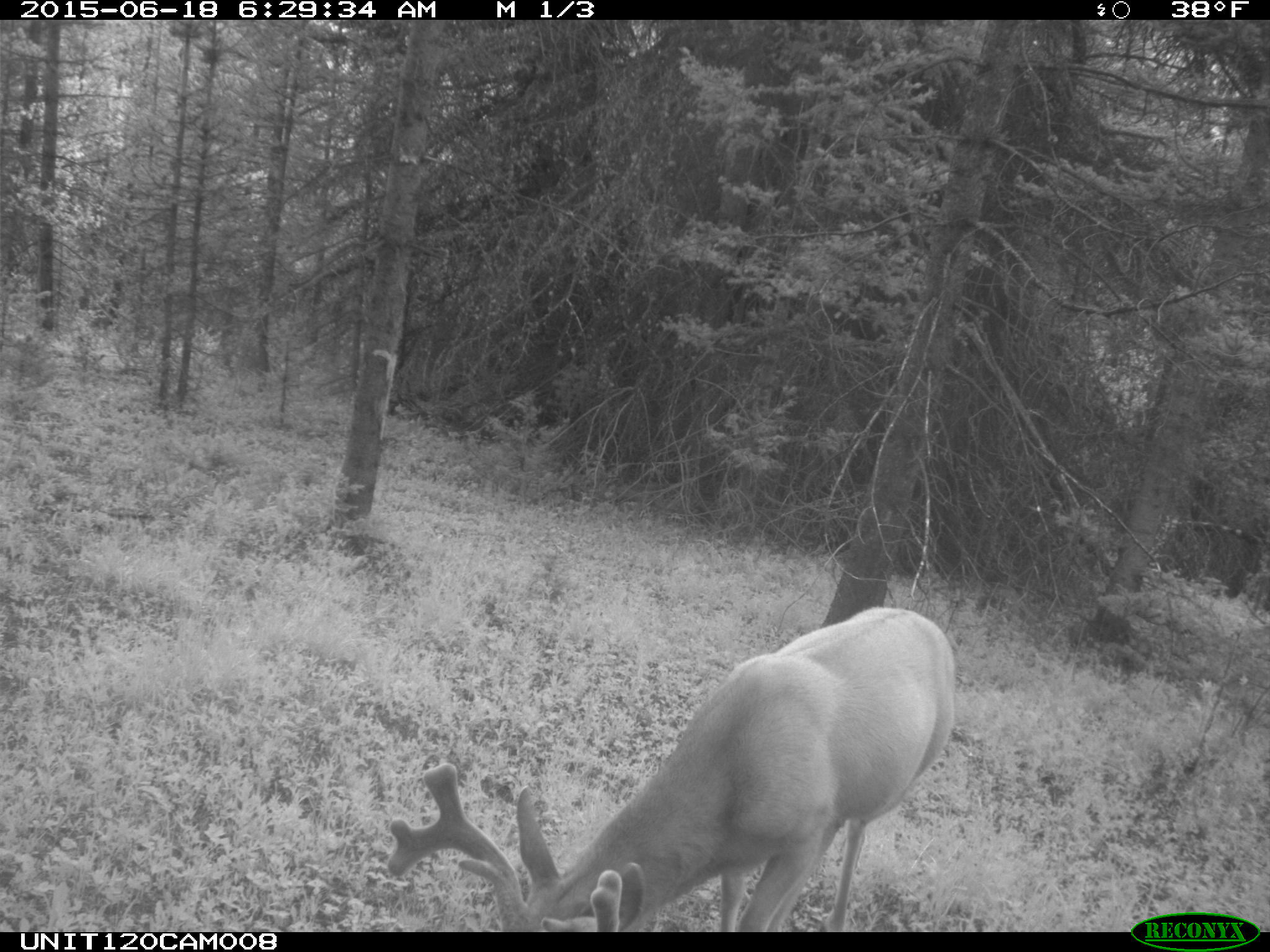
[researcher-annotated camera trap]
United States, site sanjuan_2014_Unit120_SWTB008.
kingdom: Animalia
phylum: Chordata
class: Mammalia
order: Artiodactyla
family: Cervidae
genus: Odocoileus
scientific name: Odocoileus hemionus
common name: mule deer